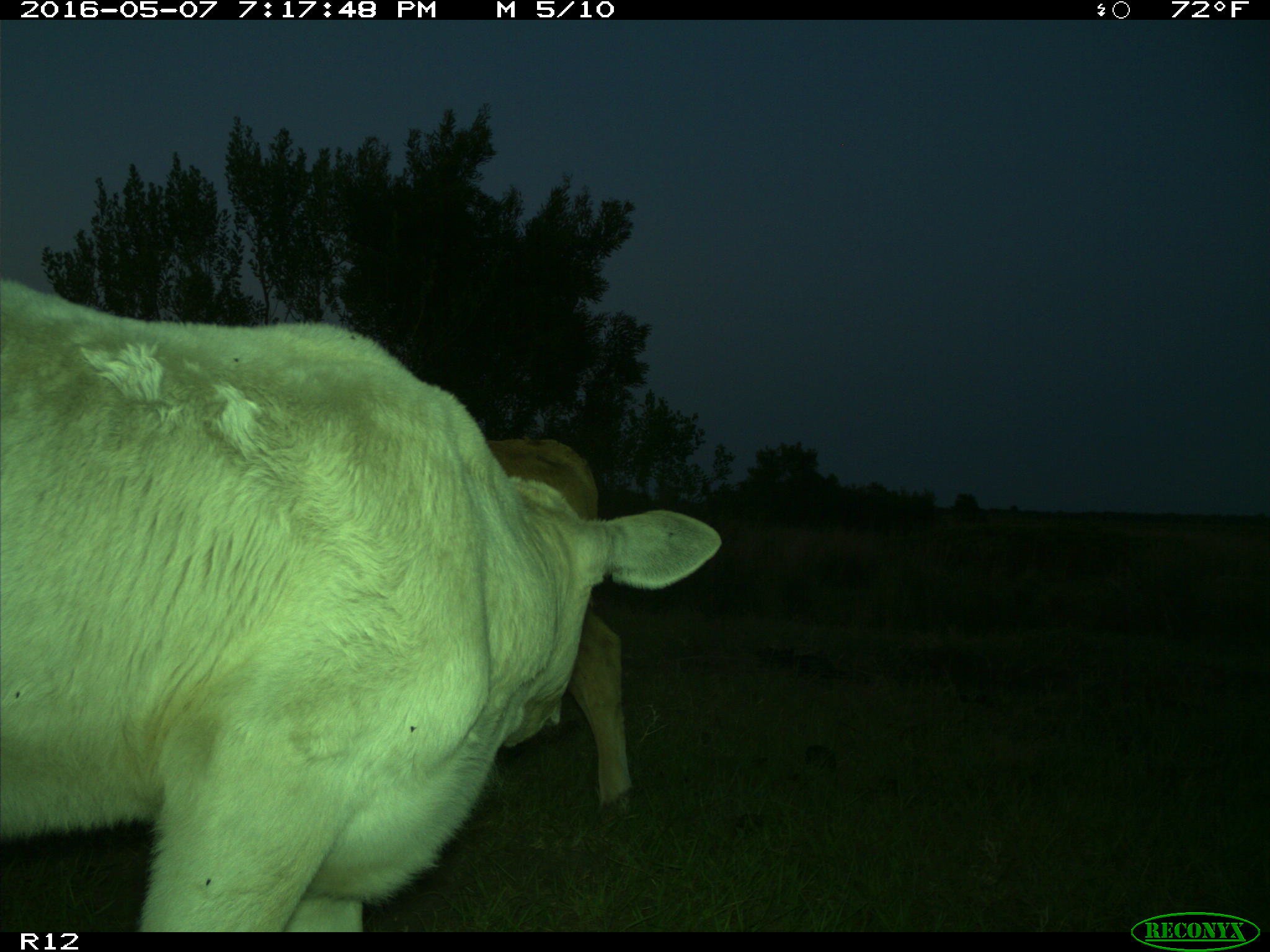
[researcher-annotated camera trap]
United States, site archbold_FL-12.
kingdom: Animalia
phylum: Chordata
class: Mammalia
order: Artiodactyla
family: Bovidae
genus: Bos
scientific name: Bos taurus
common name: domestic cow